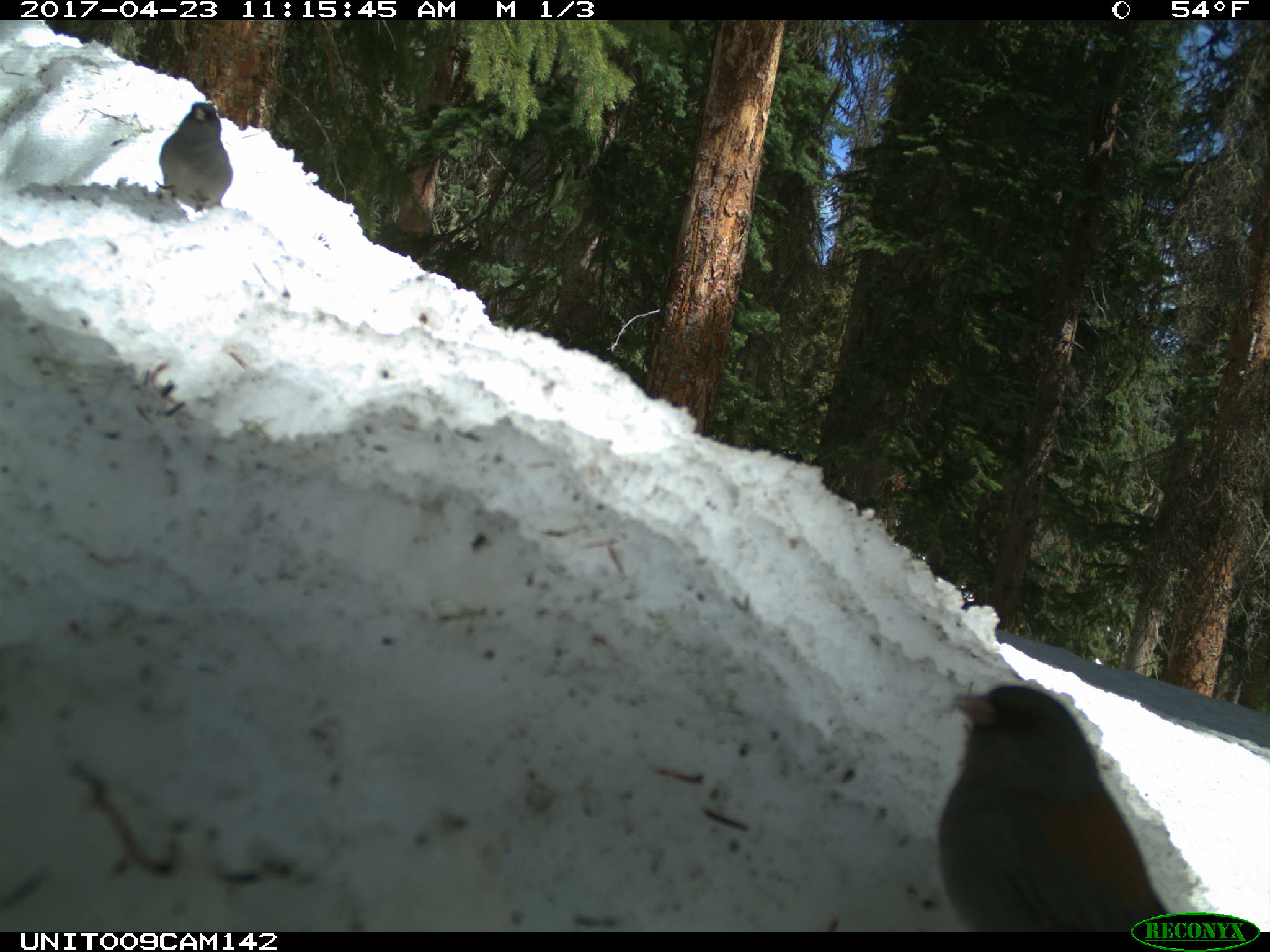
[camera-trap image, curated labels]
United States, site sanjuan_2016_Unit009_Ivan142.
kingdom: Animalia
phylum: Chordata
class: Aves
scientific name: Aves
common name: birds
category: unidentified bird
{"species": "unidentified bird (birds) (Aves)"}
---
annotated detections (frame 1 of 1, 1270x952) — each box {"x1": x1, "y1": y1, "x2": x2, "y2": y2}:
animal: {"x1": 938, "y1": 684, "x2": 1168, "y2": 933}; {"x1": 155, "y1": 102, "x2": 234, "y2": 214}